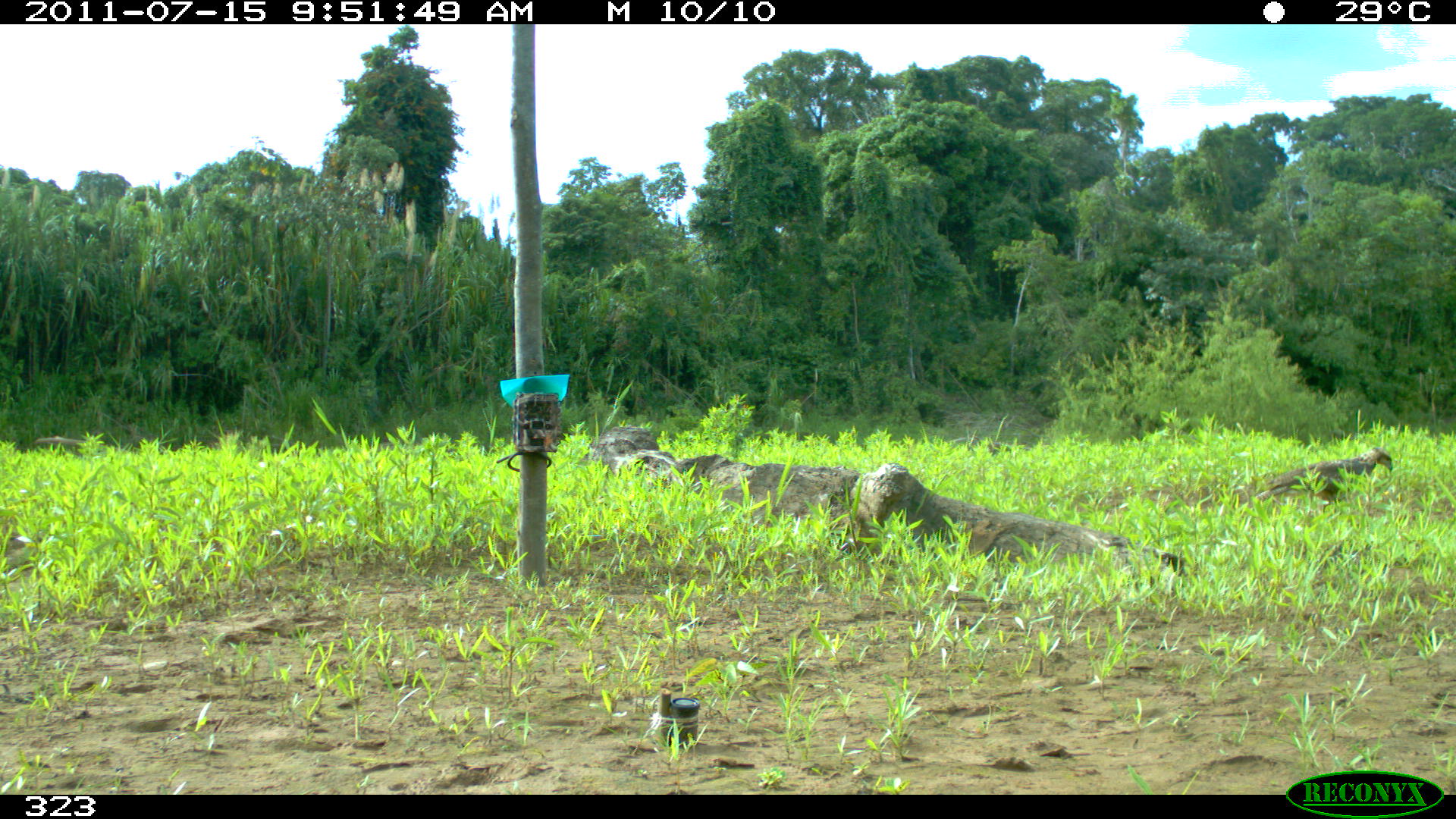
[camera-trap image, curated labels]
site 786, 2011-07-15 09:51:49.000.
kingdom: Animalia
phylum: Chordata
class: Aves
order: Accipitriformes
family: Accipitridae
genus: Buteogallus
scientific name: Buteogallus urubitinga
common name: great black hawk